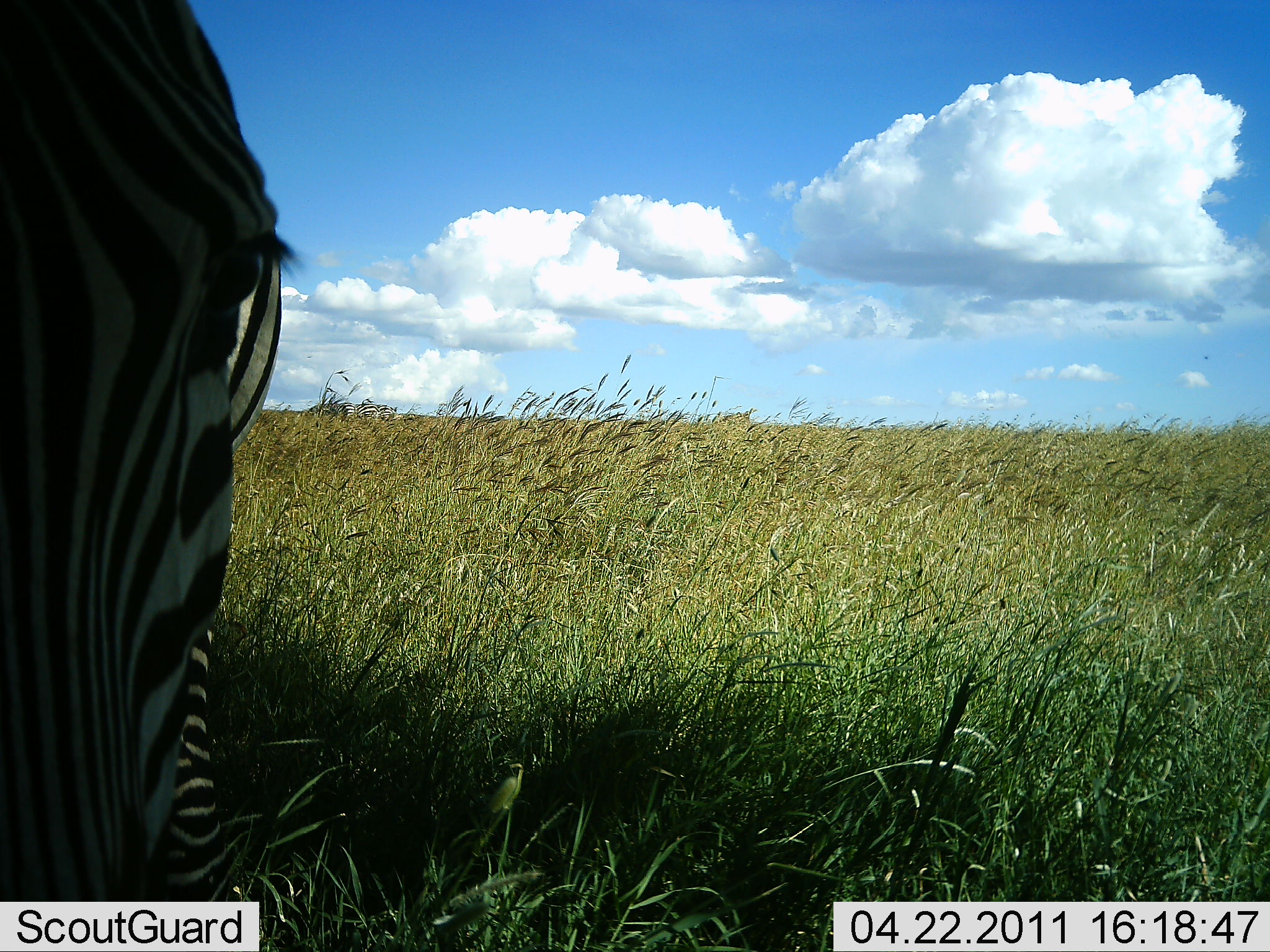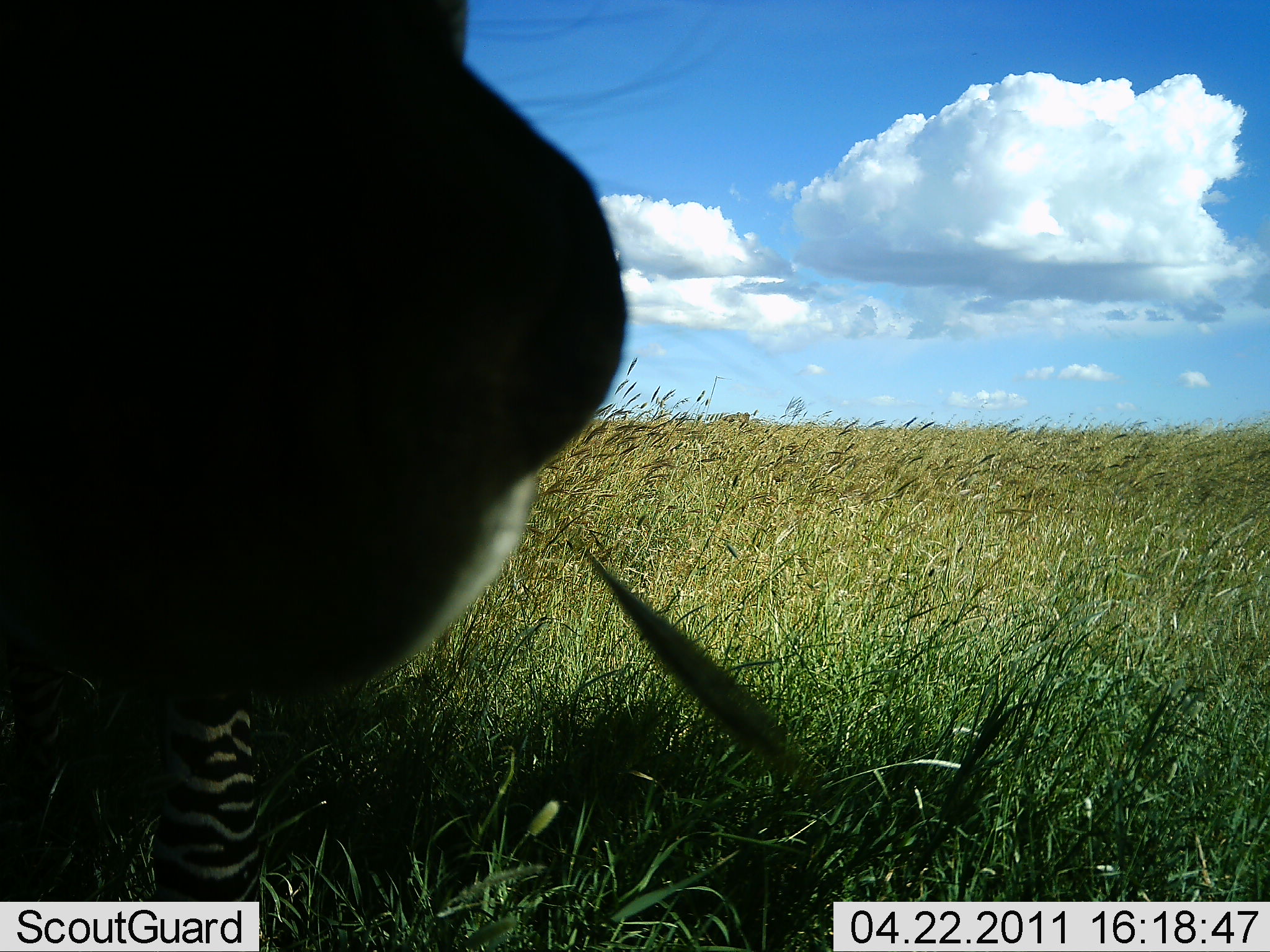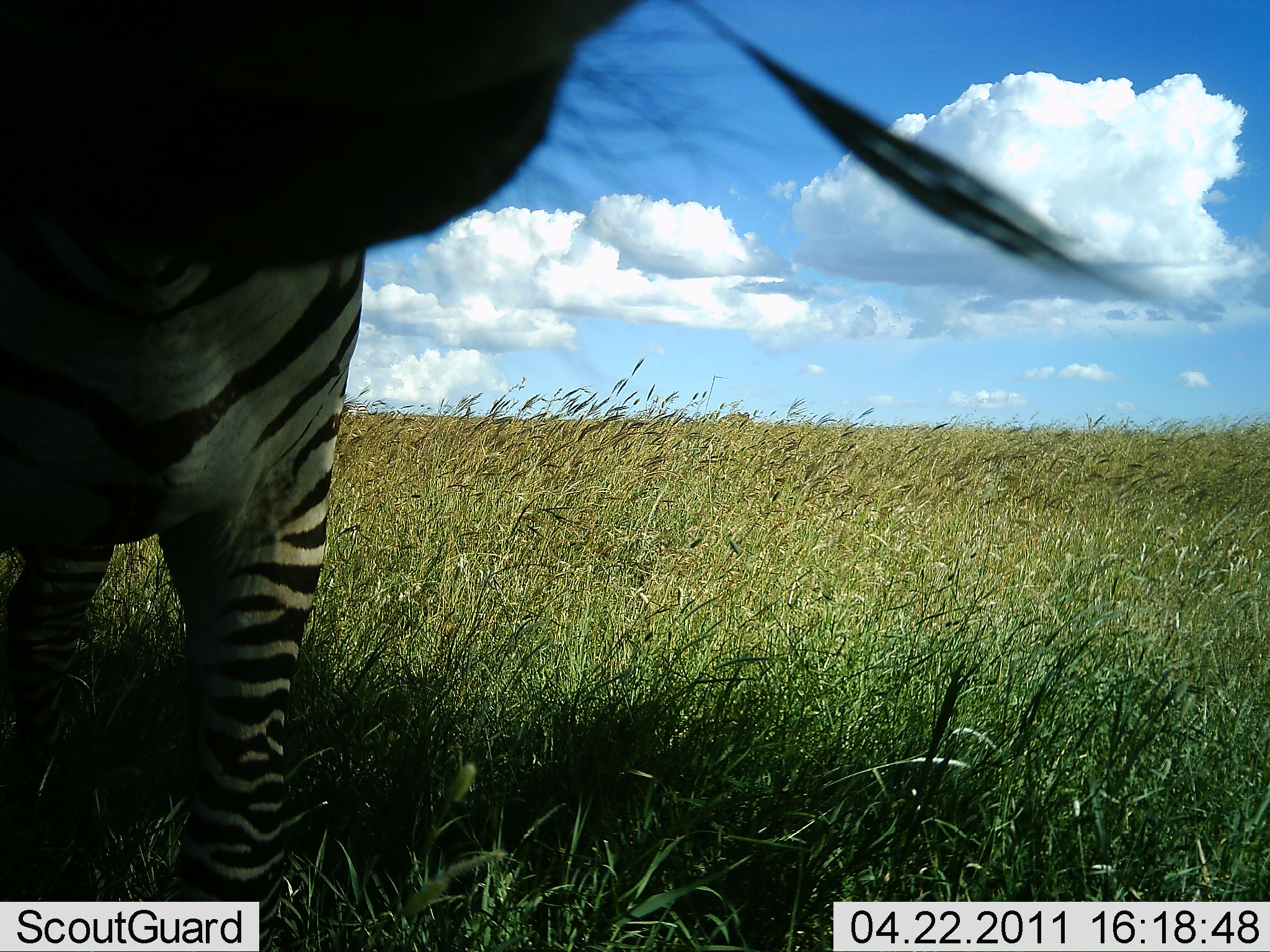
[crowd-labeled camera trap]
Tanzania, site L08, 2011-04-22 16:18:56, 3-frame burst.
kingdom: Animalia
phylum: Chordata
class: Mammalia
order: Perissodactyla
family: Equidae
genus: Equus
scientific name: Equus quagga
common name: plains zebra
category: zebra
Zebra (plains zebra) (Equus quagga), count 1. Behavior (volunteer vote fractions): standing 50%, resting 0%, moving 12%, interacting 19%. Young present (vote fraction): 0%. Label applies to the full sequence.